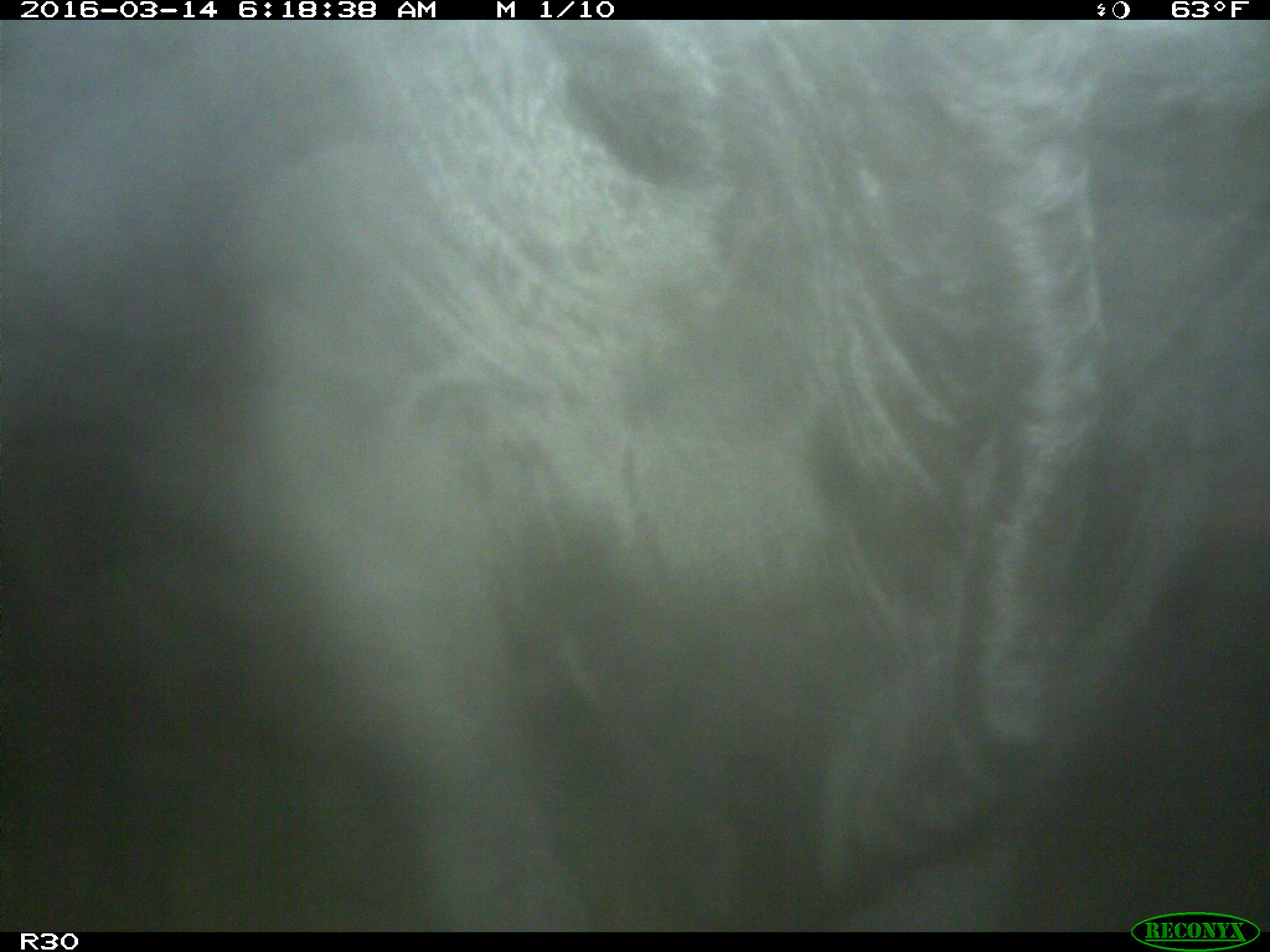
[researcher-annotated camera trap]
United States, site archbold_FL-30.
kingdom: Animalia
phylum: Chordata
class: Mammalia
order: Artiodactyla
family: Bovidae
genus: Bos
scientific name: Bos taurus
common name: domestic cow